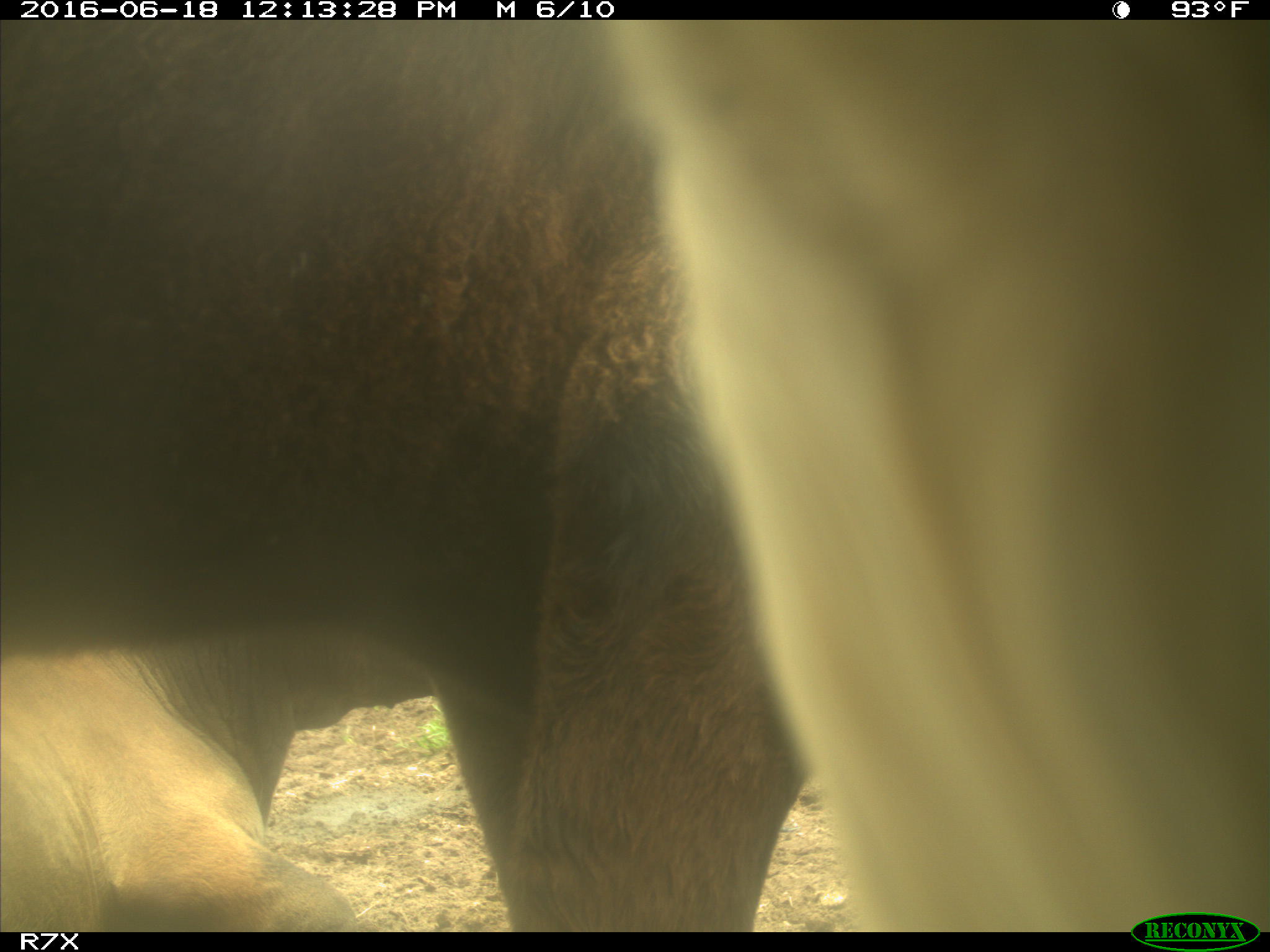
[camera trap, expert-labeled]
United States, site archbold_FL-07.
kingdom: Animalia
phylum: Chordata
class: Mammalia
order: Artiodactyla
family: Bovidae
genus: Bos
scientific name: Bos taurus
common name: domestic cow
Bos taurus (domestic cow).